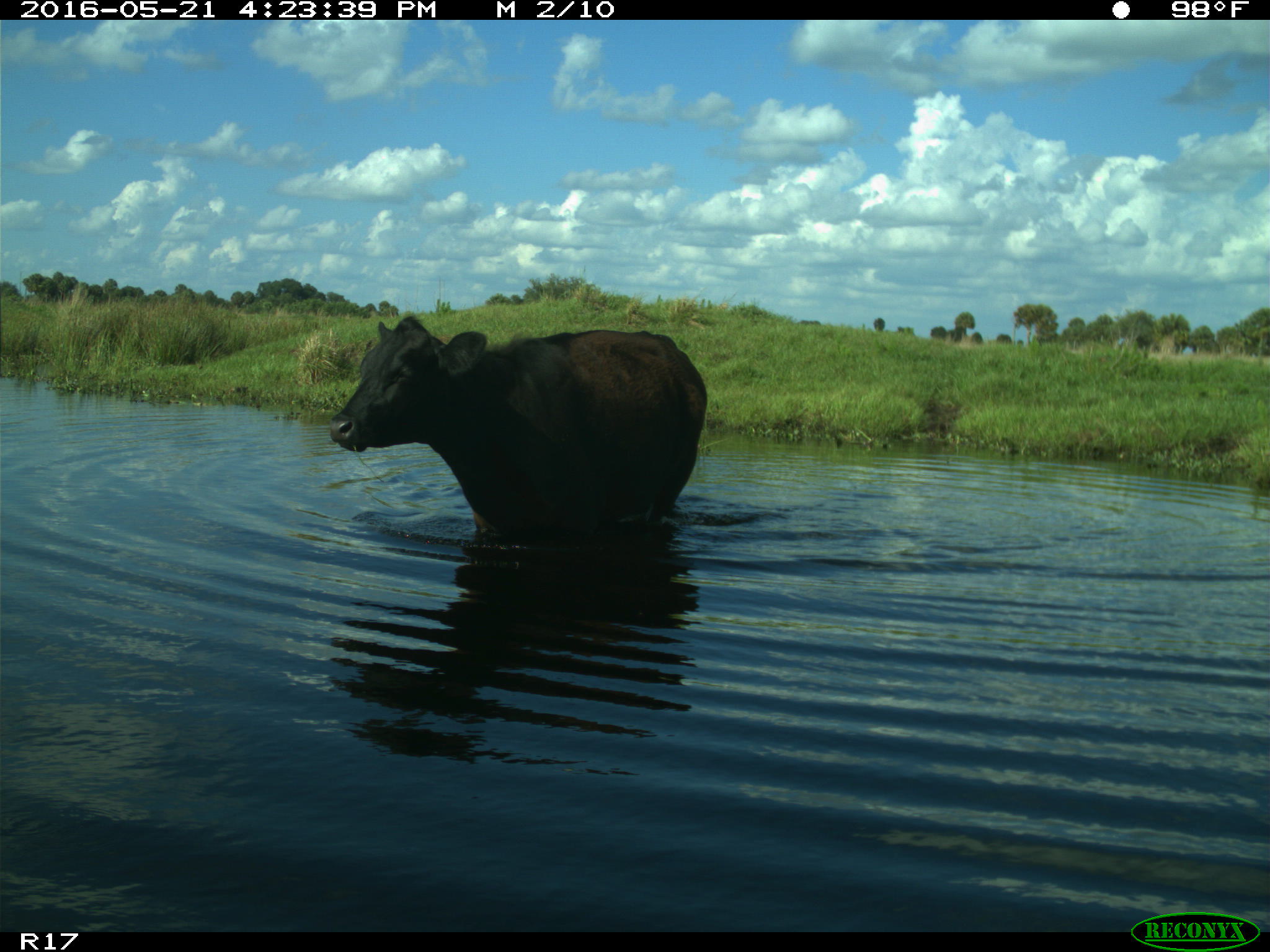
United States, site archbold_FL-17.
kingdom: Animalia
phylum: Chordata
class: Mammalia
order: Artiodactyla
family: Bovidae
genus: Bos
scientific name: Bos taurus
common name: domestic cow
Bos taurus (domestic cow).